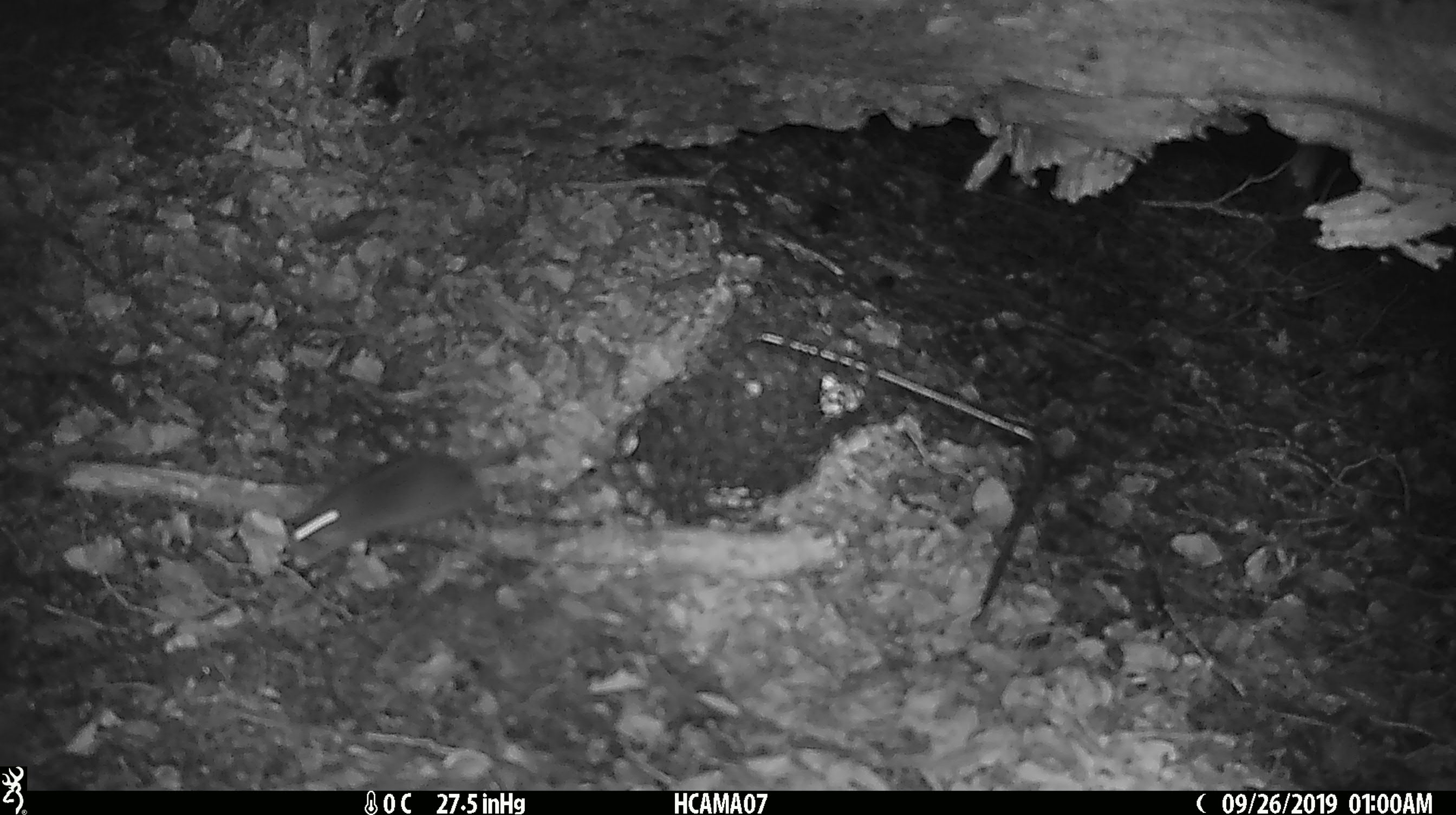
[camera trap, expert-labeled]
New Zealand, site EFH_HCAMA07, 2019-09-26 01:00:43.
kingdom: Animalia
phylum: Chordata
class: Mammalia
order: Rodentia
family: Muridae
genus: Mus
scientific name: Mus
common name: mouse